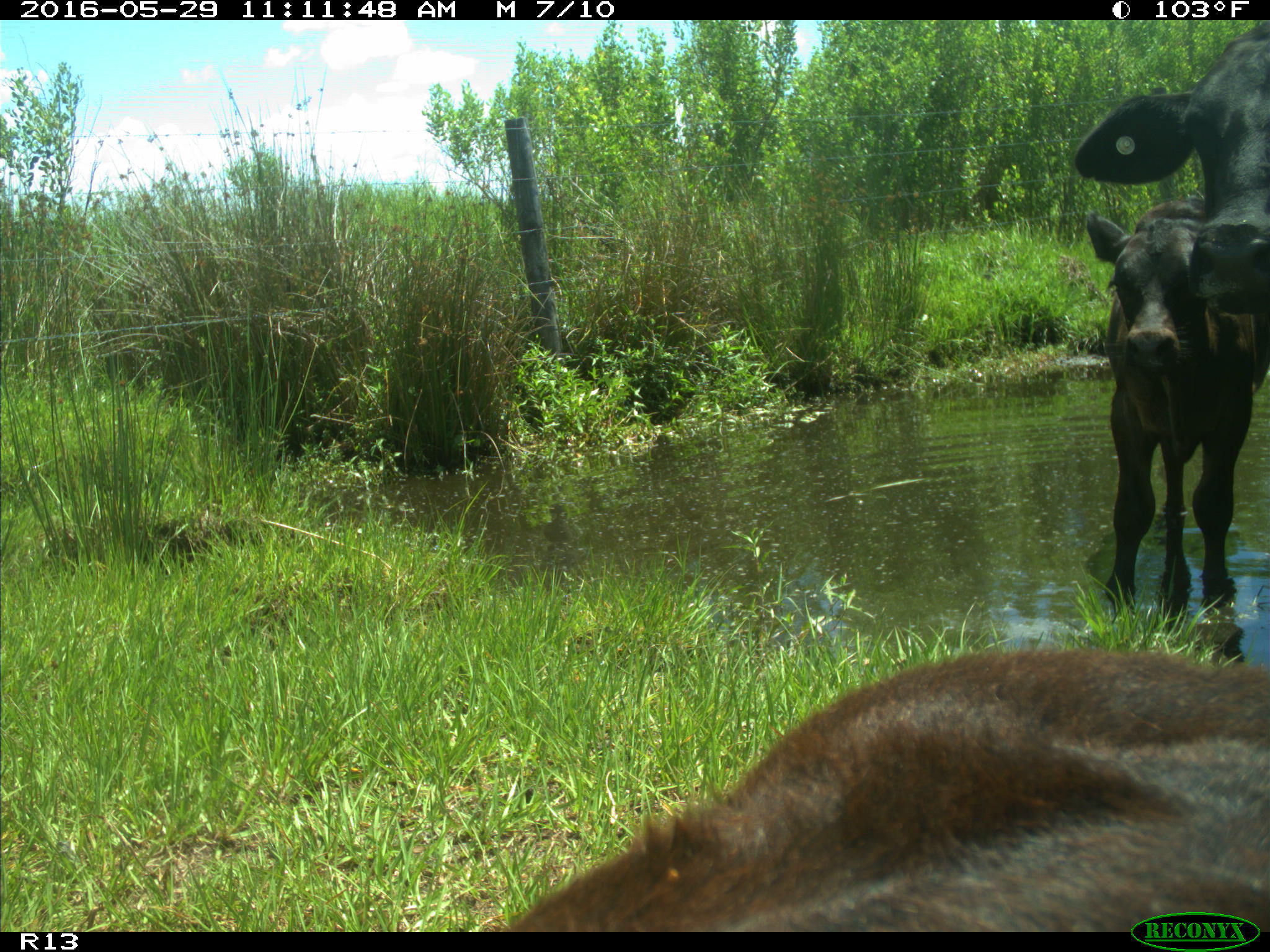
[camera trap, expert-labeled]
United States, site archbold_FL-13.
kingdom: Animalia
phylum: Chordata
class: Mammalia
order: Artiodactyla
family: Bovidae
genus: Bos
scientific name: Bos taurus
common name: domestic cow